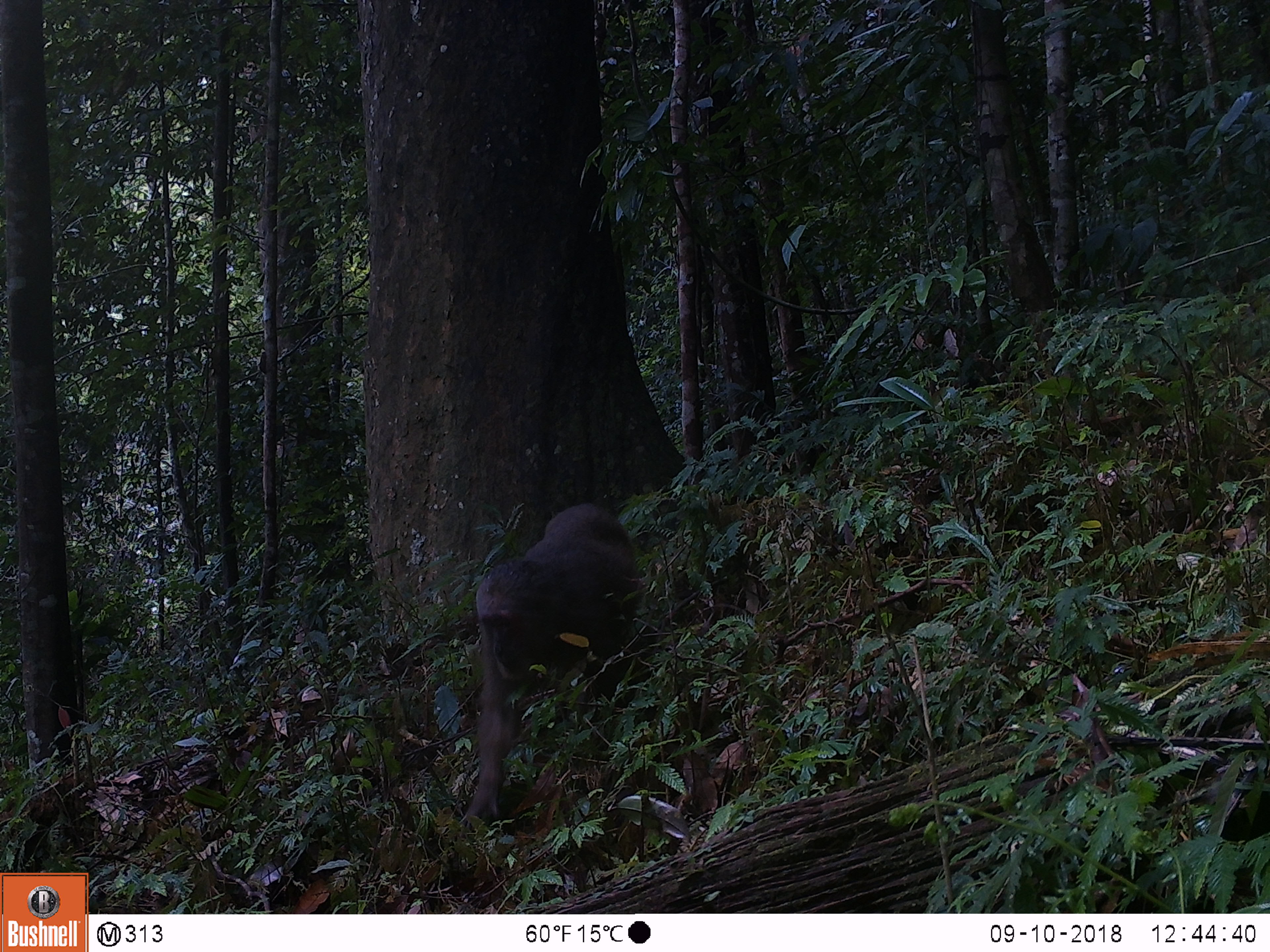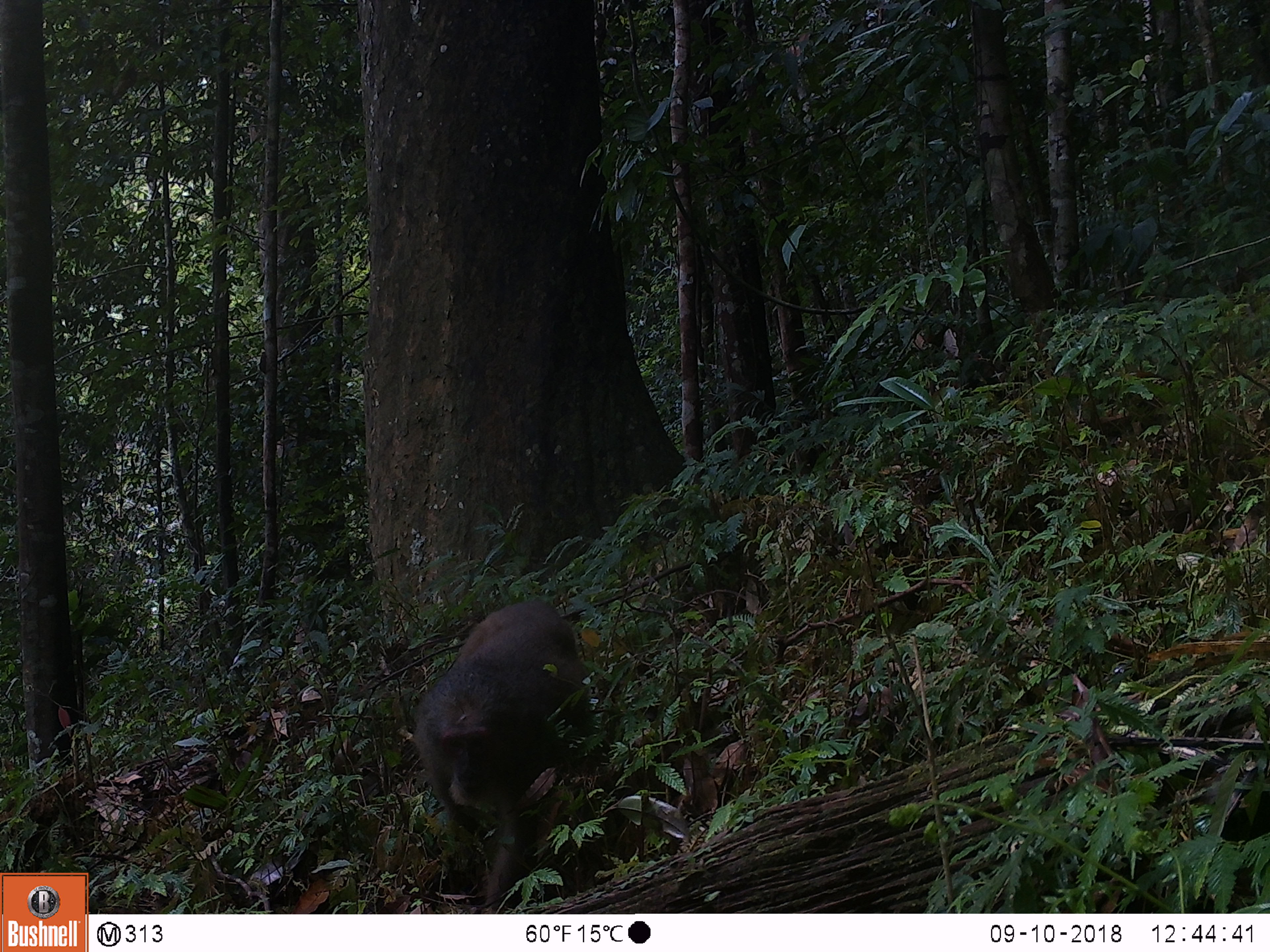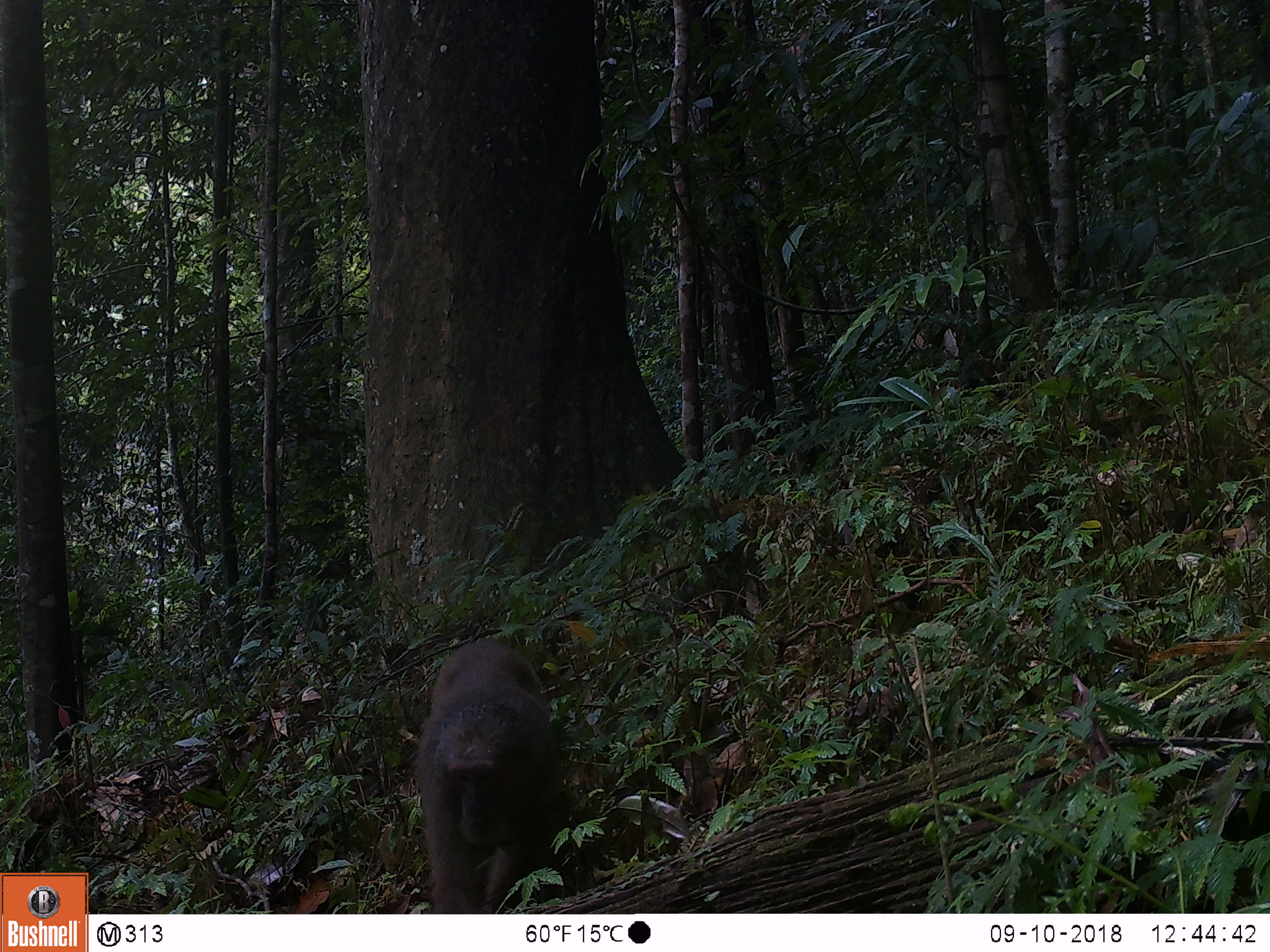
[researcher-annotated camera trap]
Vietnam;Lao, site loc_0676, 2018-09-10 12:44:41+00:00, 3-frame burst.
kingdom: Animalia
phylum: Chordata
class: Mammalia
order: Primates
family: Cercopithecidae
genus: Macaca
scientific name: Macaca arctoides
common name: stump-tailed macaque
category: stump tailed macaque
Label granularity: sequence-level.